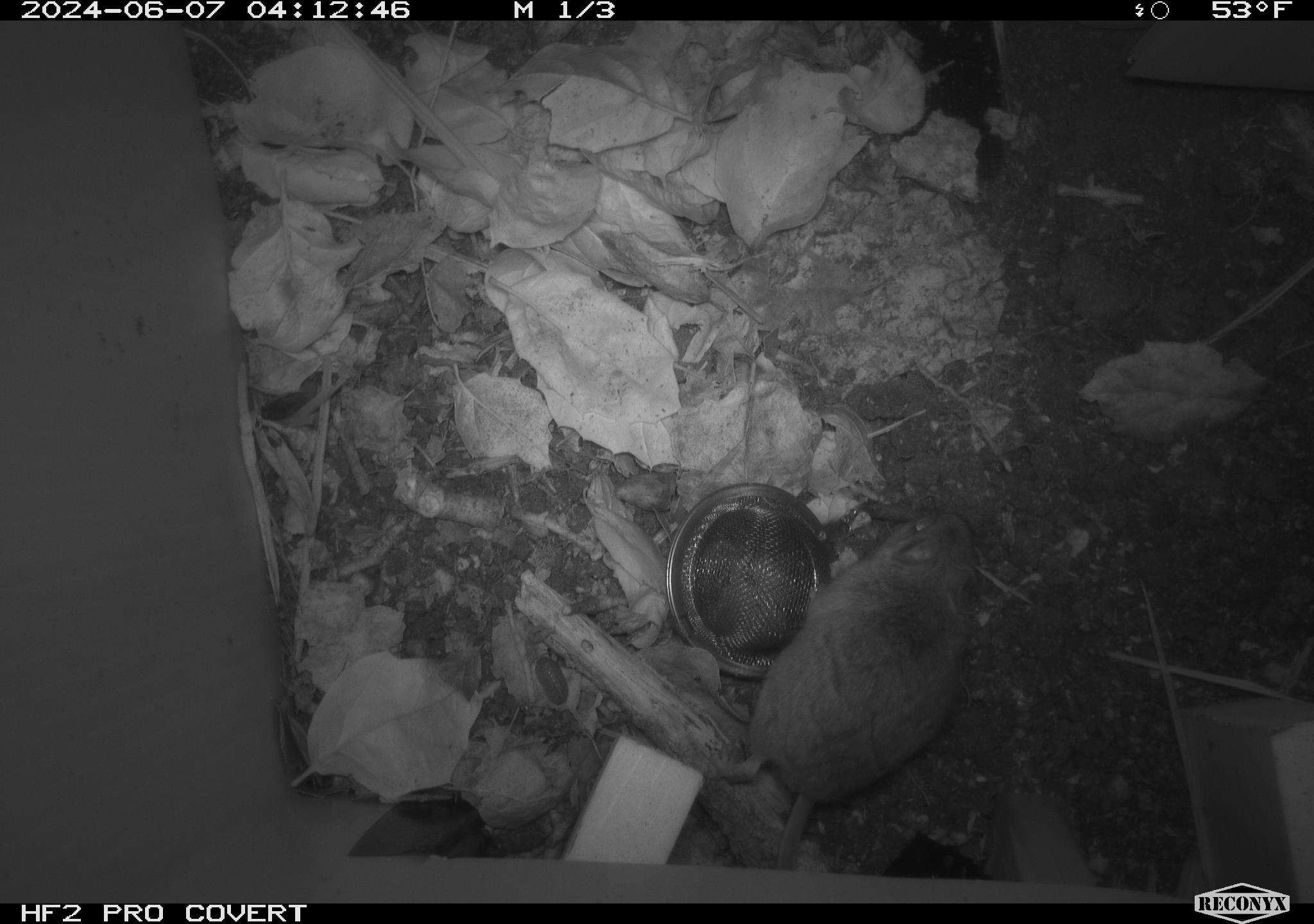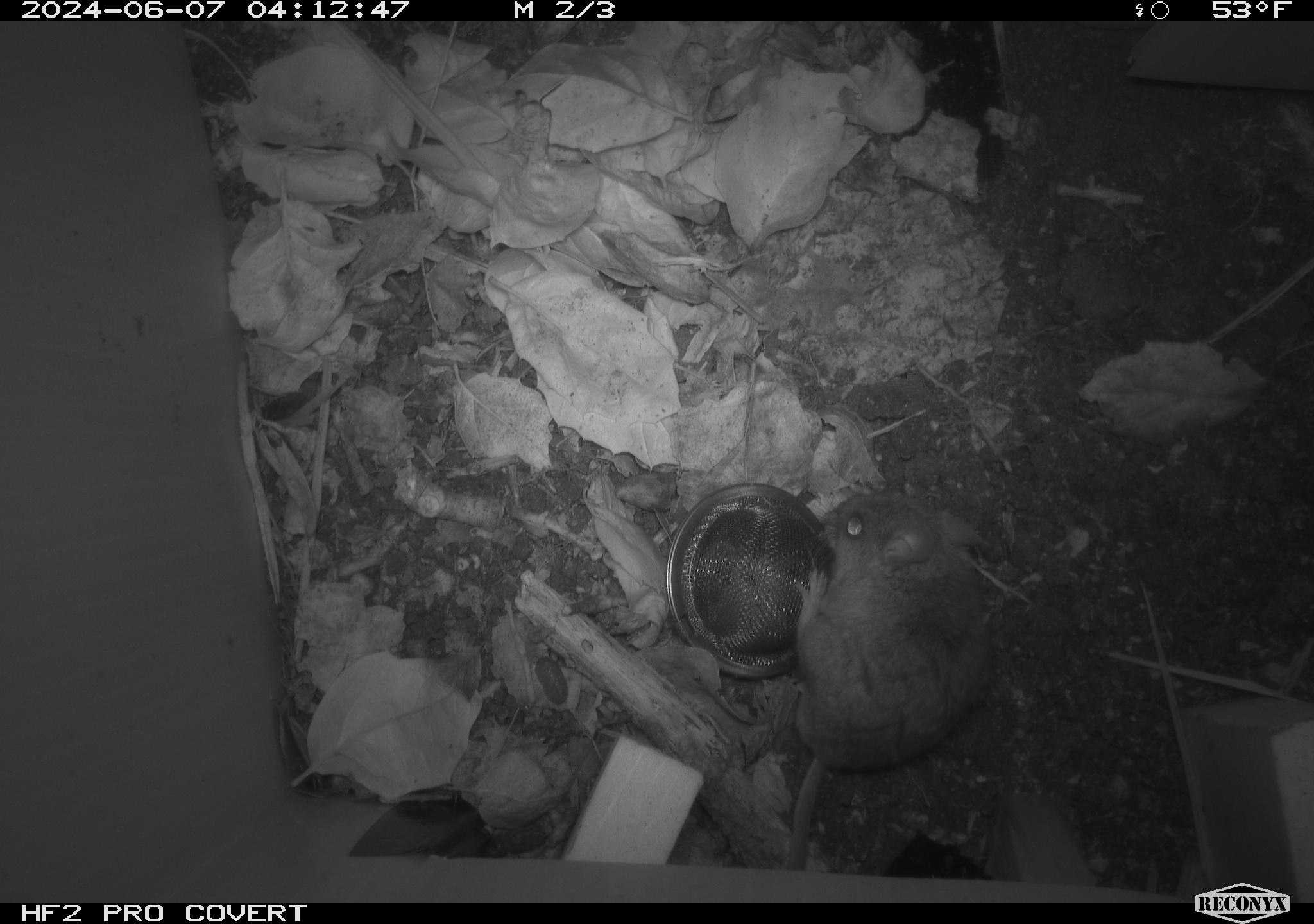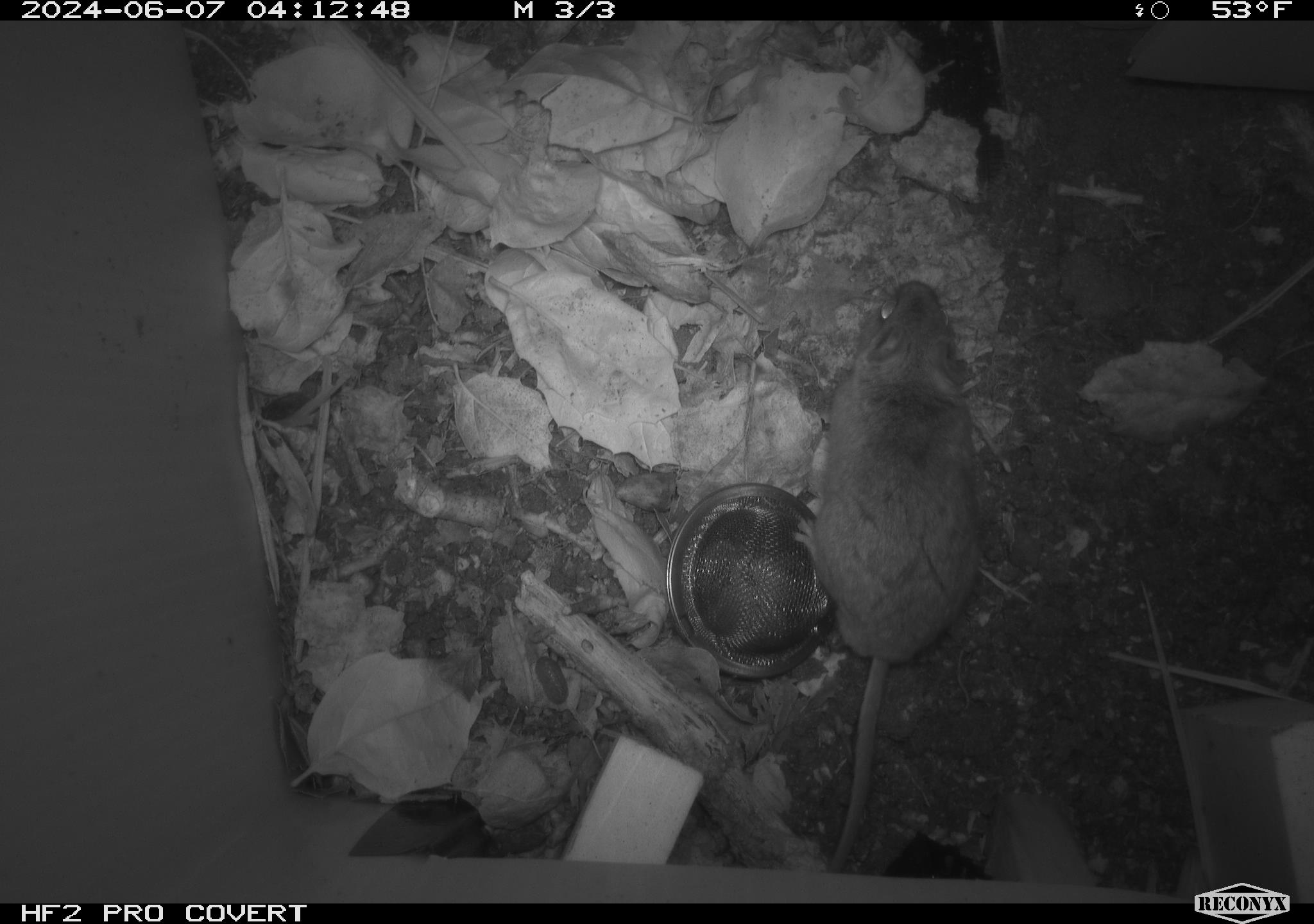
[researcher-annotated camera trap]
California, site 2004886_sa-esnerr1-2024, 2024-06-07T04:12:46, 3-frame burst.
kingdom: Animalia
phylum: Chordata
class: Mammalia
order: Rodentia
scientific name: Rodentia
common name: rodent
Rodent (Rodentia).